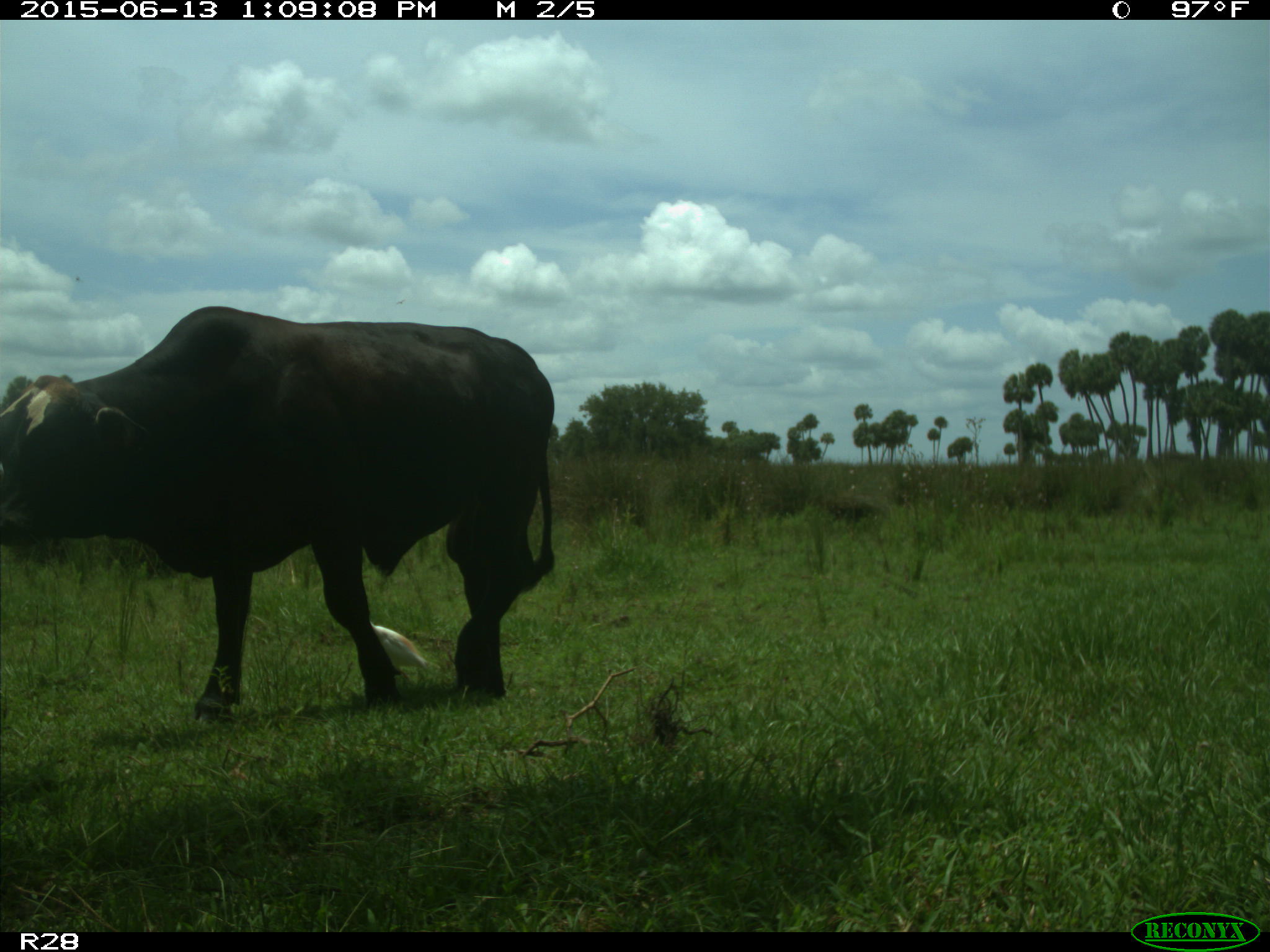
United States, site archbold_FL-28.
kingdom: Animalia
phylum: Chordata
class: Mammalia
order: Artiodactyla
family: Bovidae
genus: Bos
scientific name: Bos taurus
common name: domestic cow